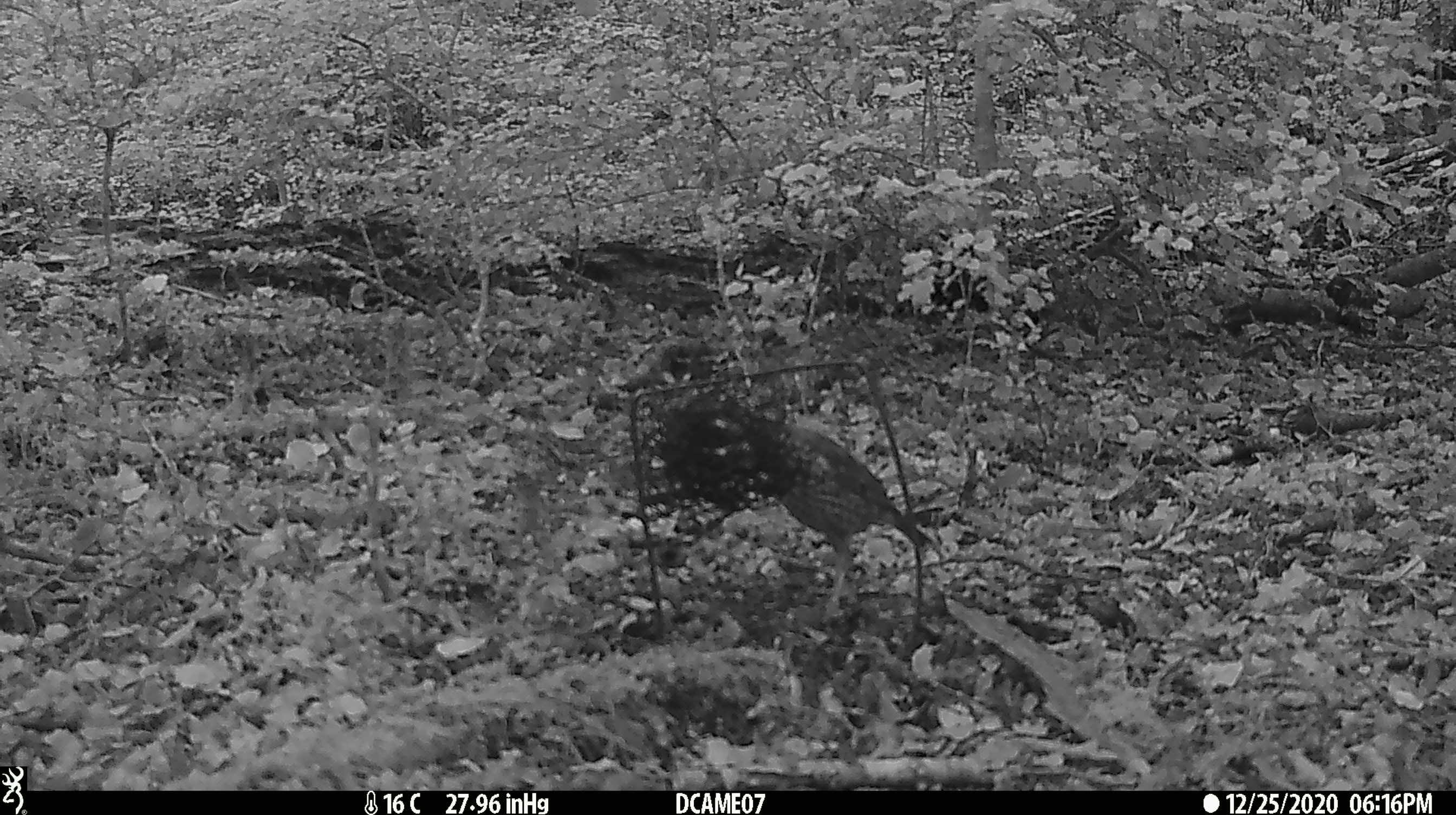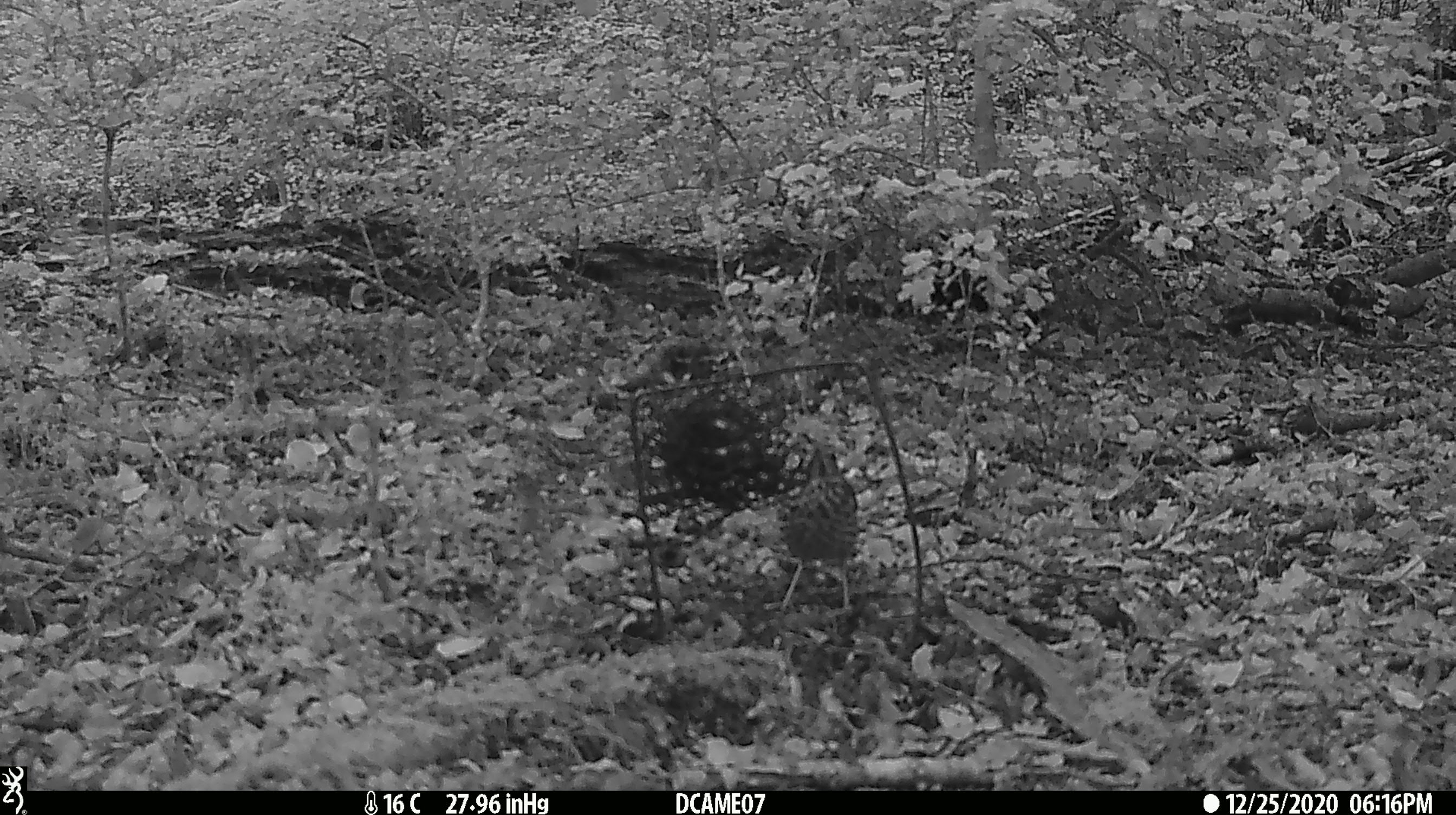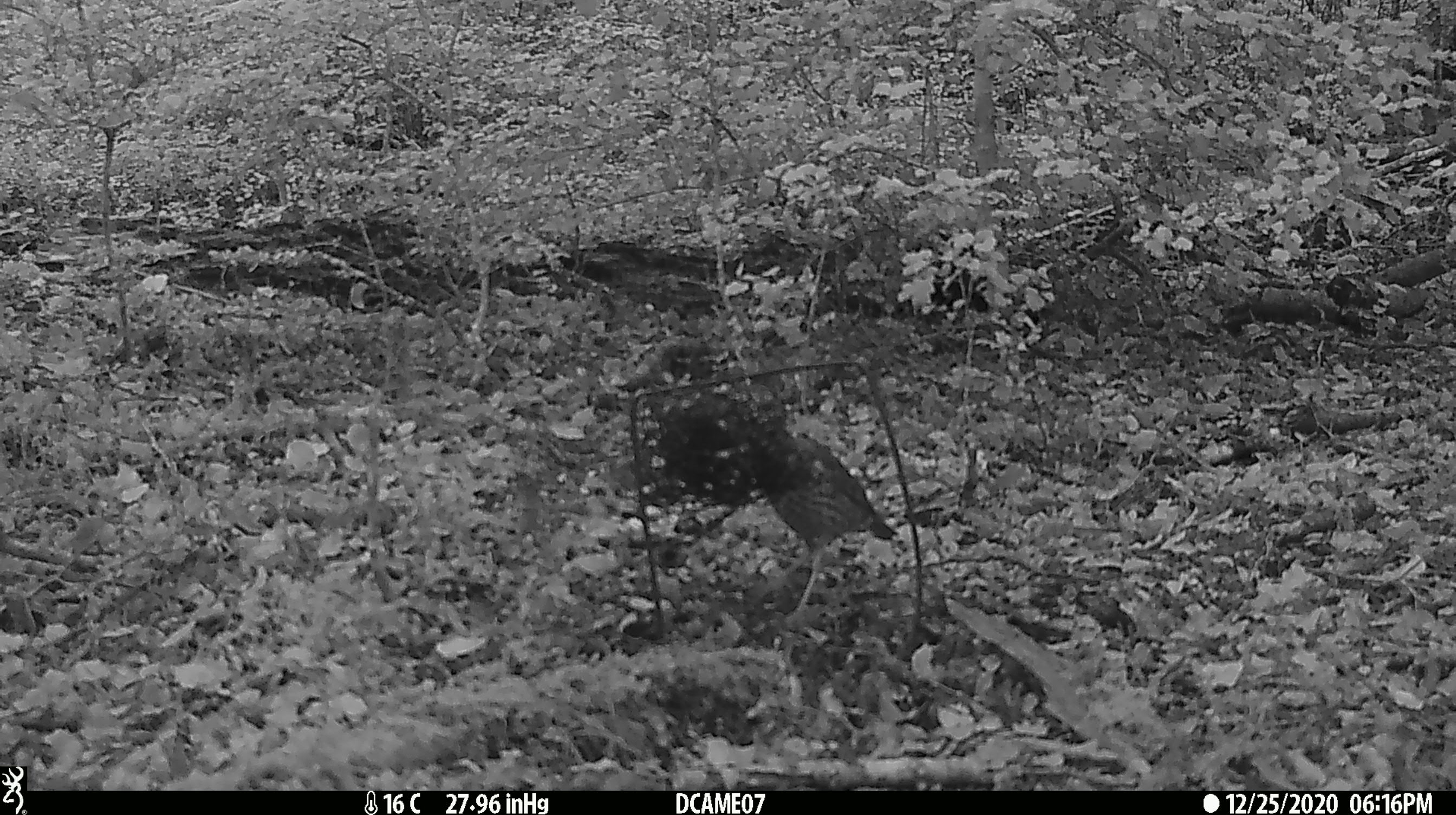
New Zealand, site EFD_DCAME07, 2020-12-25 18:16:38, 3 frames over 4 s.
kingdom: Animalia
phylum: Chordata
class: Aves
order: Passeriformes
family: Turdidae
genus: Turdus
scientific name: Turdus philomelos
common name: song thrush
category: thrush